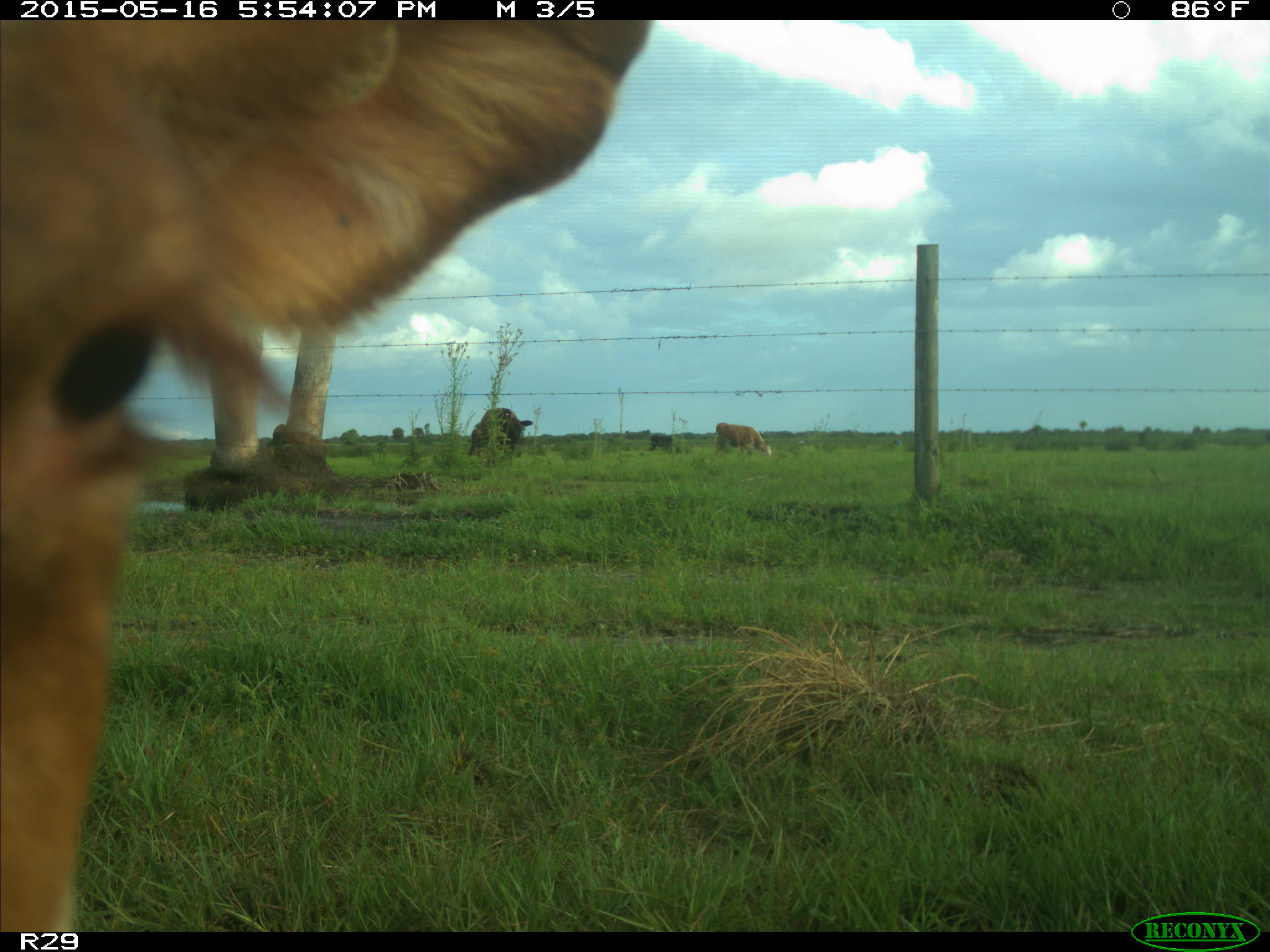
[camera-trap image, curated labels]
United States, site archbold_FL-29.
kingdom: Animalia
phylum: Chordata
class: Mammalia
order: Artiodactyla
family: Bovidae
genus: Bos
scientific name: Bos taurus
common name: domestic cow